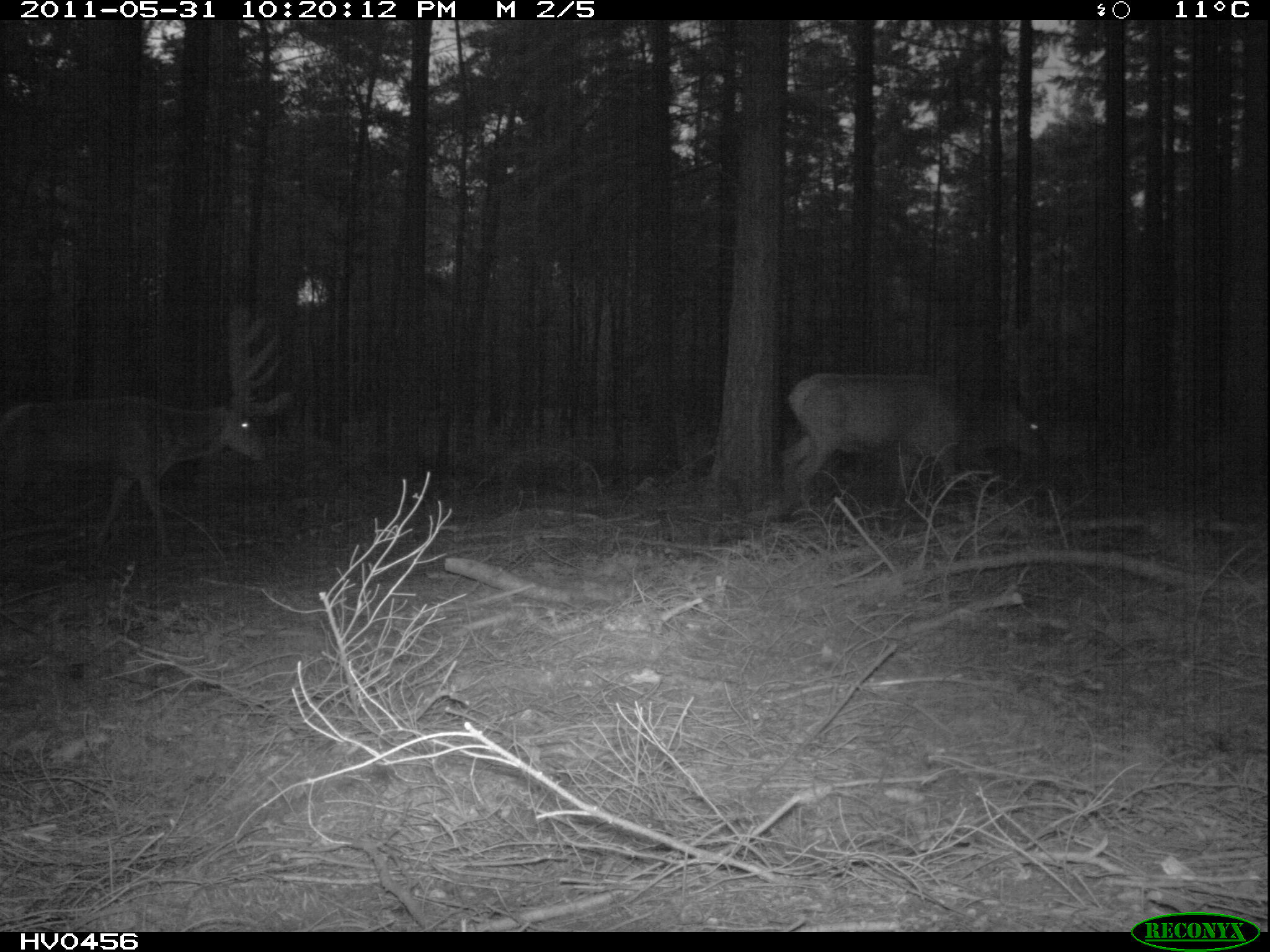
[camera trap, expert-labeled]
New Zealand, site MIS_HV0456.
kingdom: Animalia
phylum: Chordata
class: Mammalia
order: Artiodactyla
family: Cervidae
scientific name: Cervidae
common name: deer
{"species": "deer (Cervidae)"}